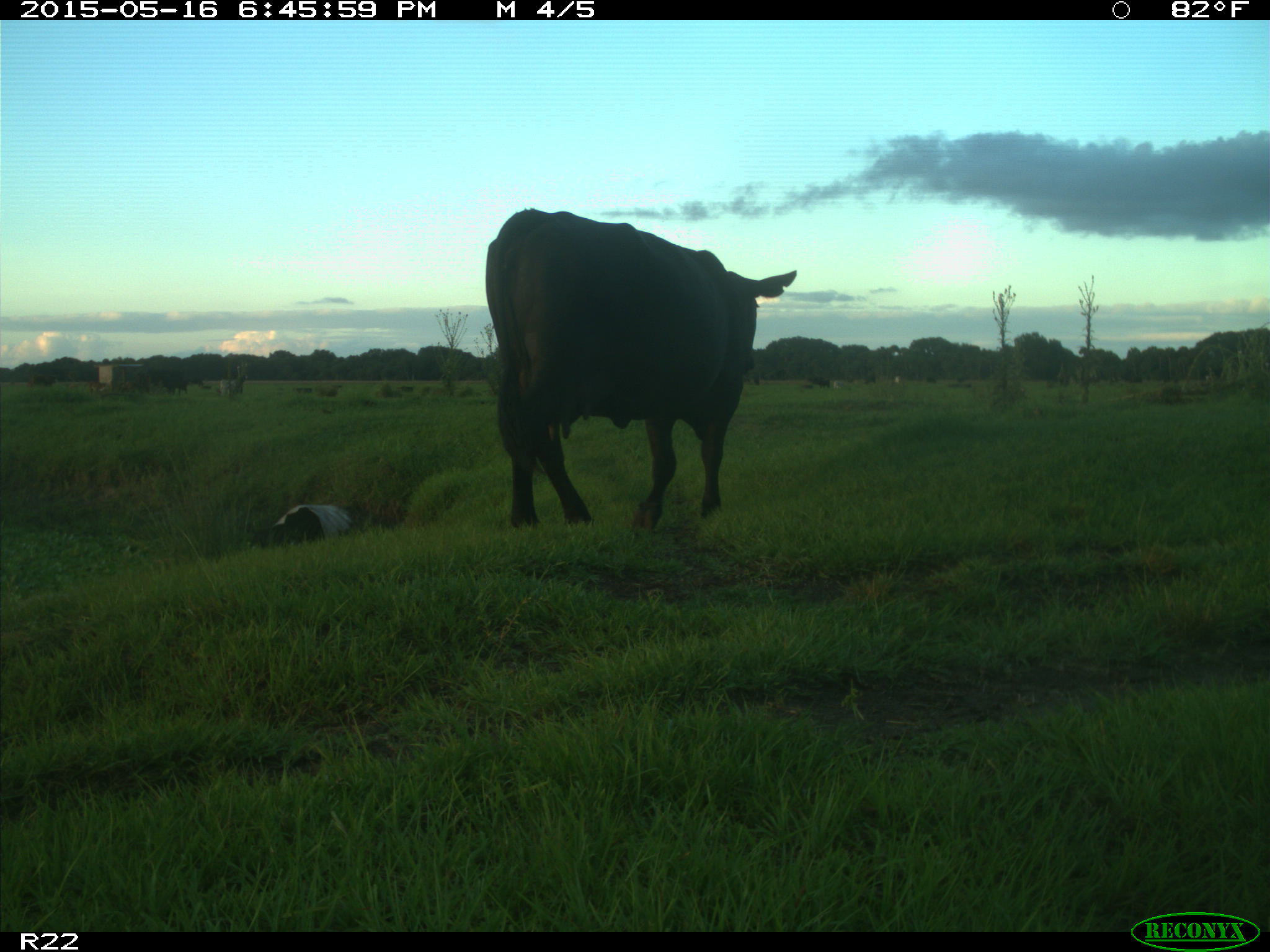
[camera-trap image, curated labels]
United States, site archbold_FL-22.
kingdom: Animalia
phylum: Chordata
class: Mammalia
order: Artiodactyla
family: Bovidae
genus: Bos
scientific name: Bos taurus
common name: domestic cow